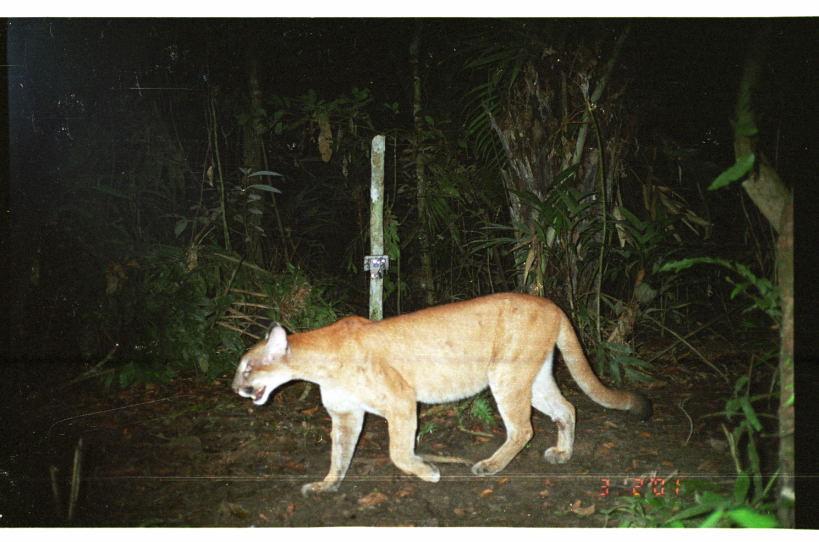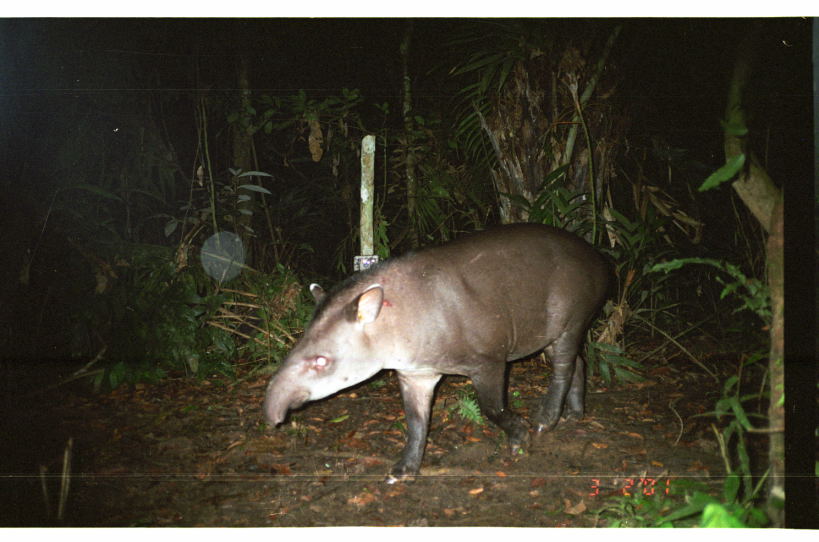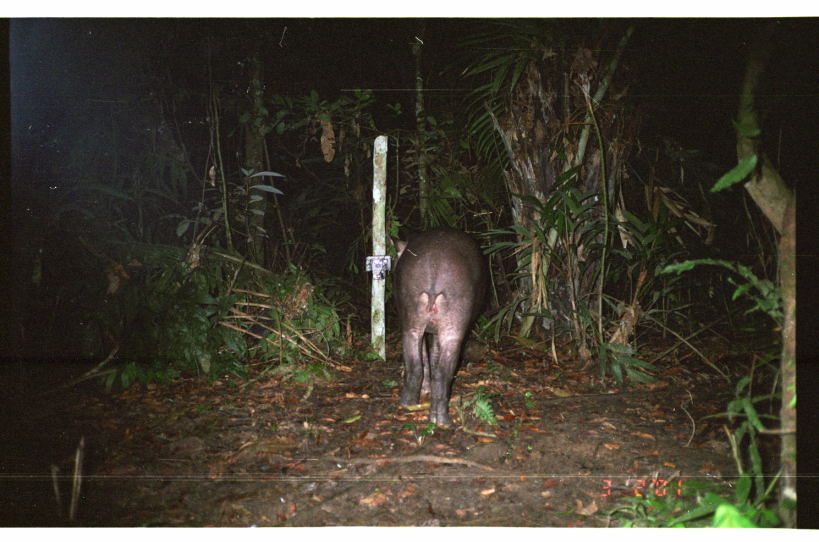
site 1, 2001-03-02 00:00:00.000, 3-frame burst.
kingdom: Animalia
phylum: Chordata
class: Mammalia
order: Carnivora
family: Felidae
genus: Puma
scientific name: Puma concolor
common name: mountain lion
Puma concolor (mountain lion).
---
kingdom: Animalia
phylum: Chordata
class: Mammalia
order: Perissodactyla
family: Tapiridae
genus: Tapirus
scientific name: Tapirus terrestris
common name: south american tapir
Tapirus terrestris (south american tapir).